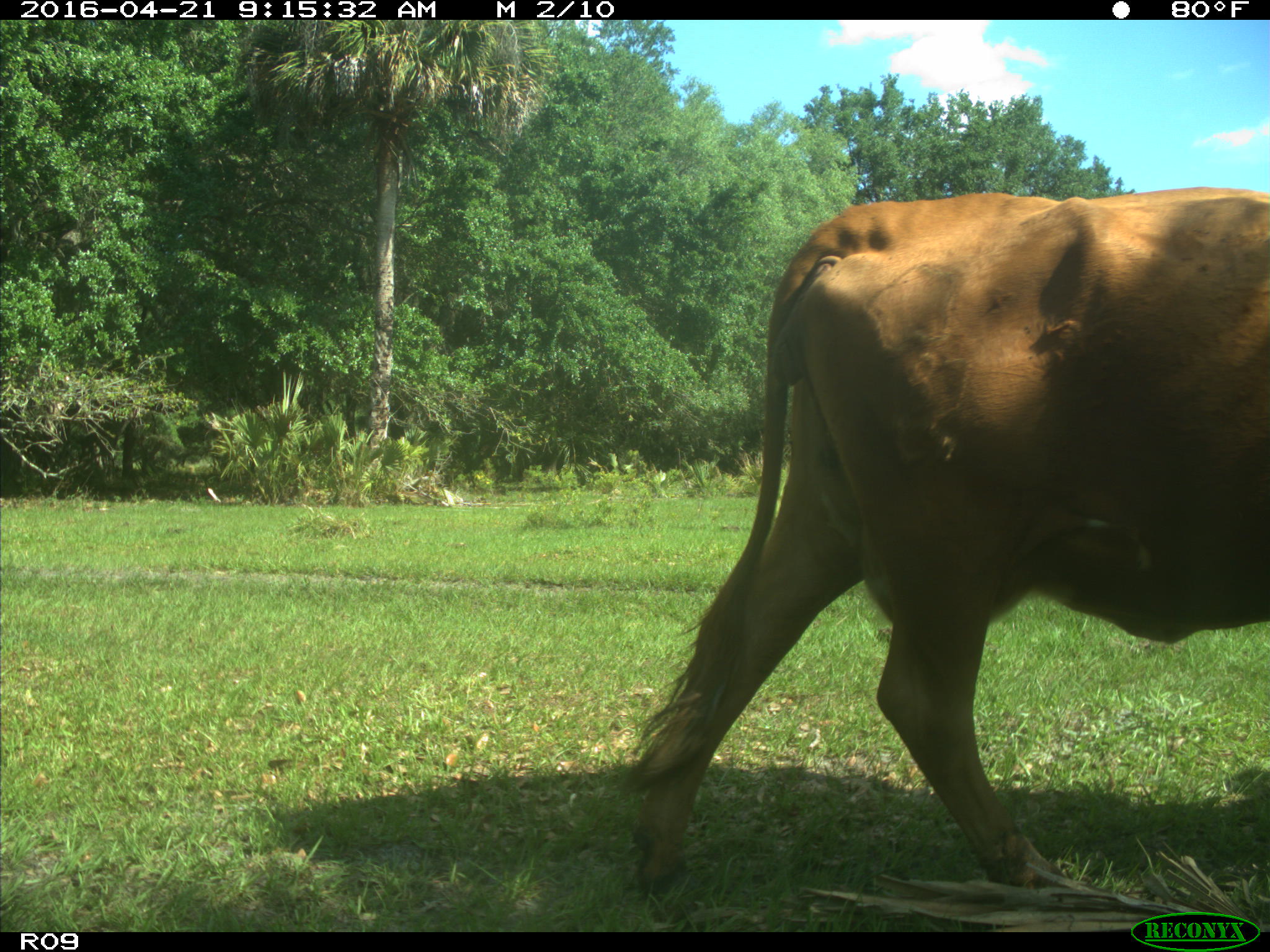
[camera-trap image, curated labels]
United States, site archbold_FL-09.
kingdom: Animalia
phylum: Chordata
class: Mammalia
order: Artiodactyla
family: Bovidae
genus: Bos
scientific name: Bos taurus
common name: domestic cow